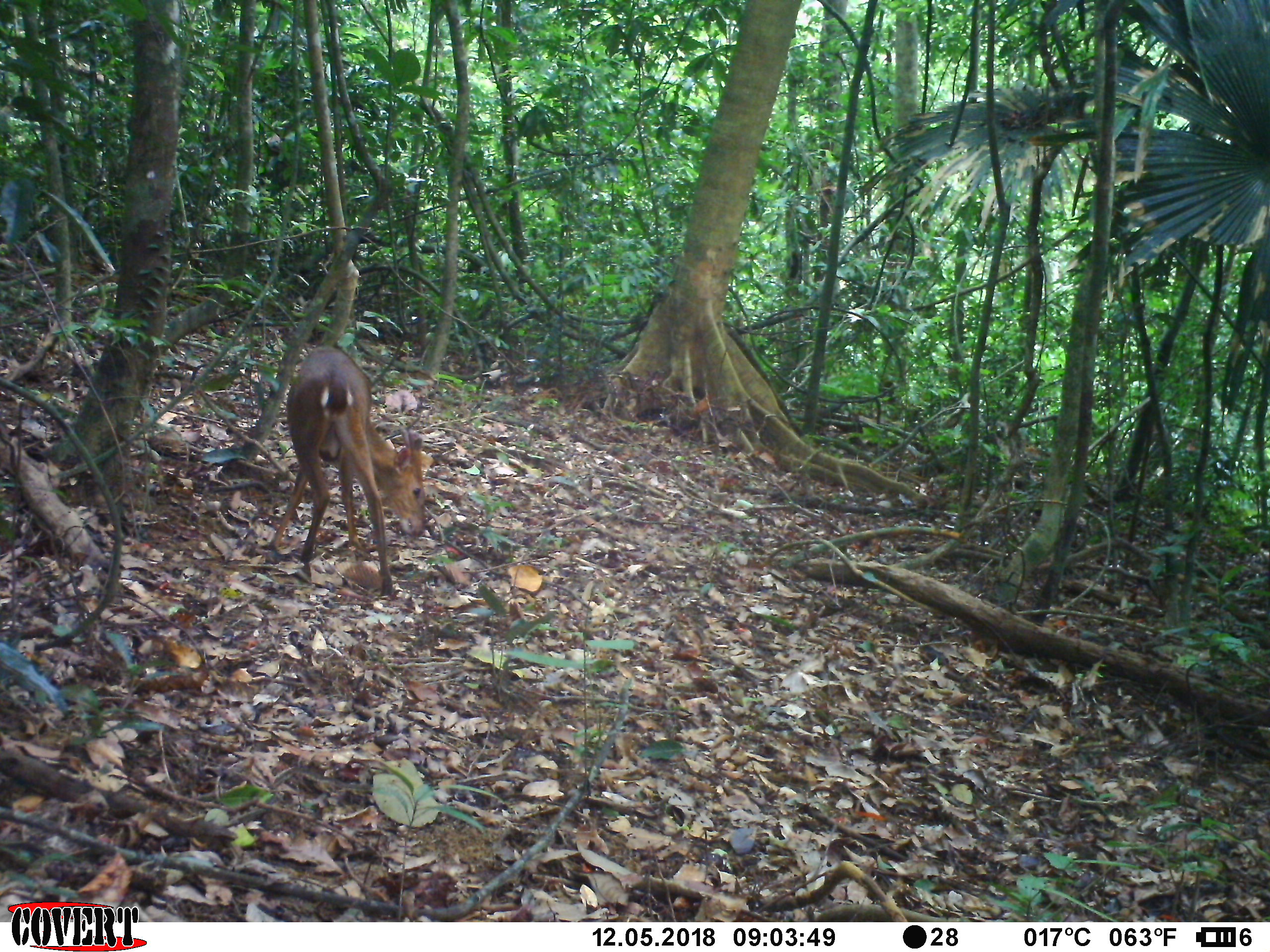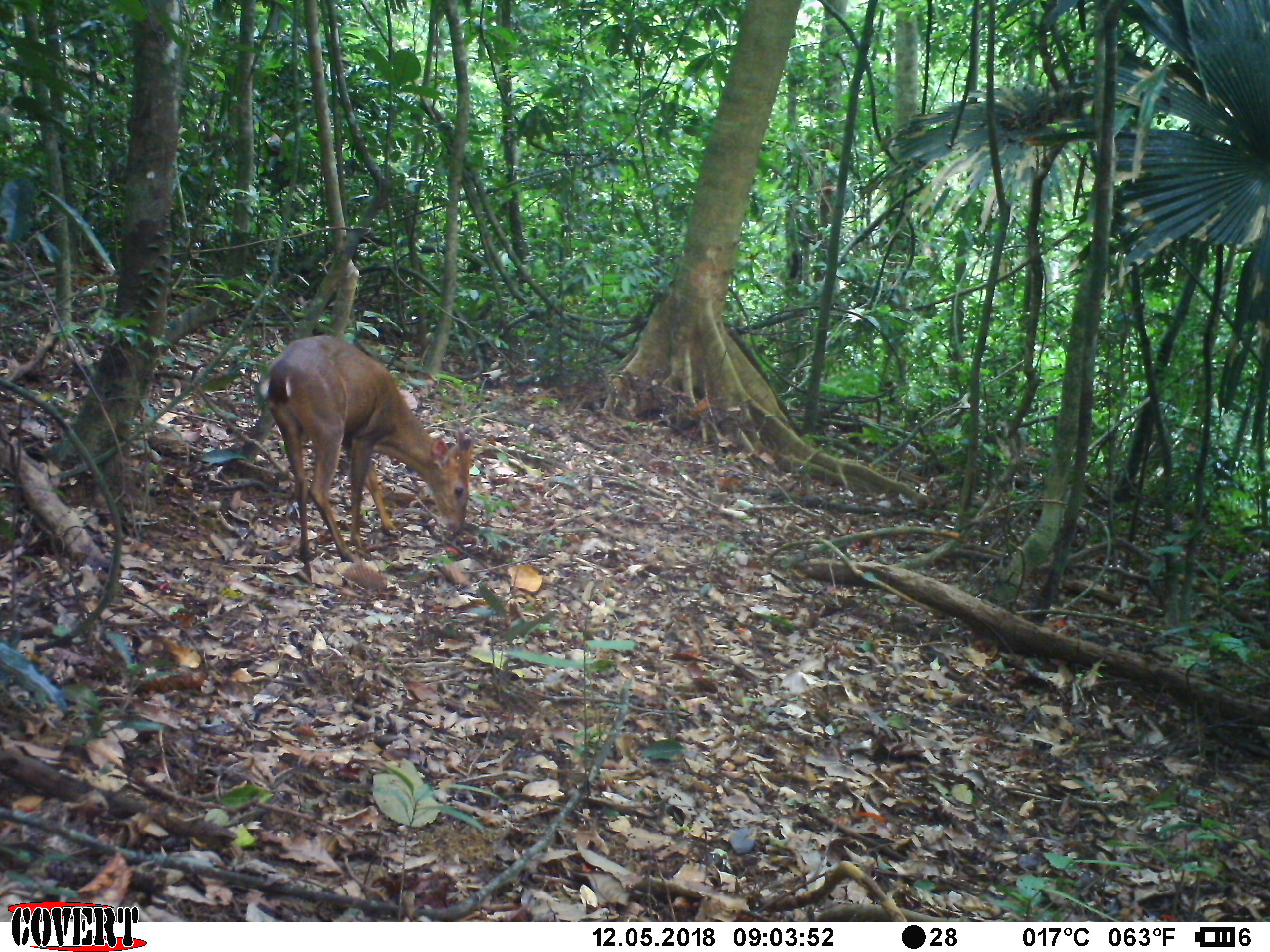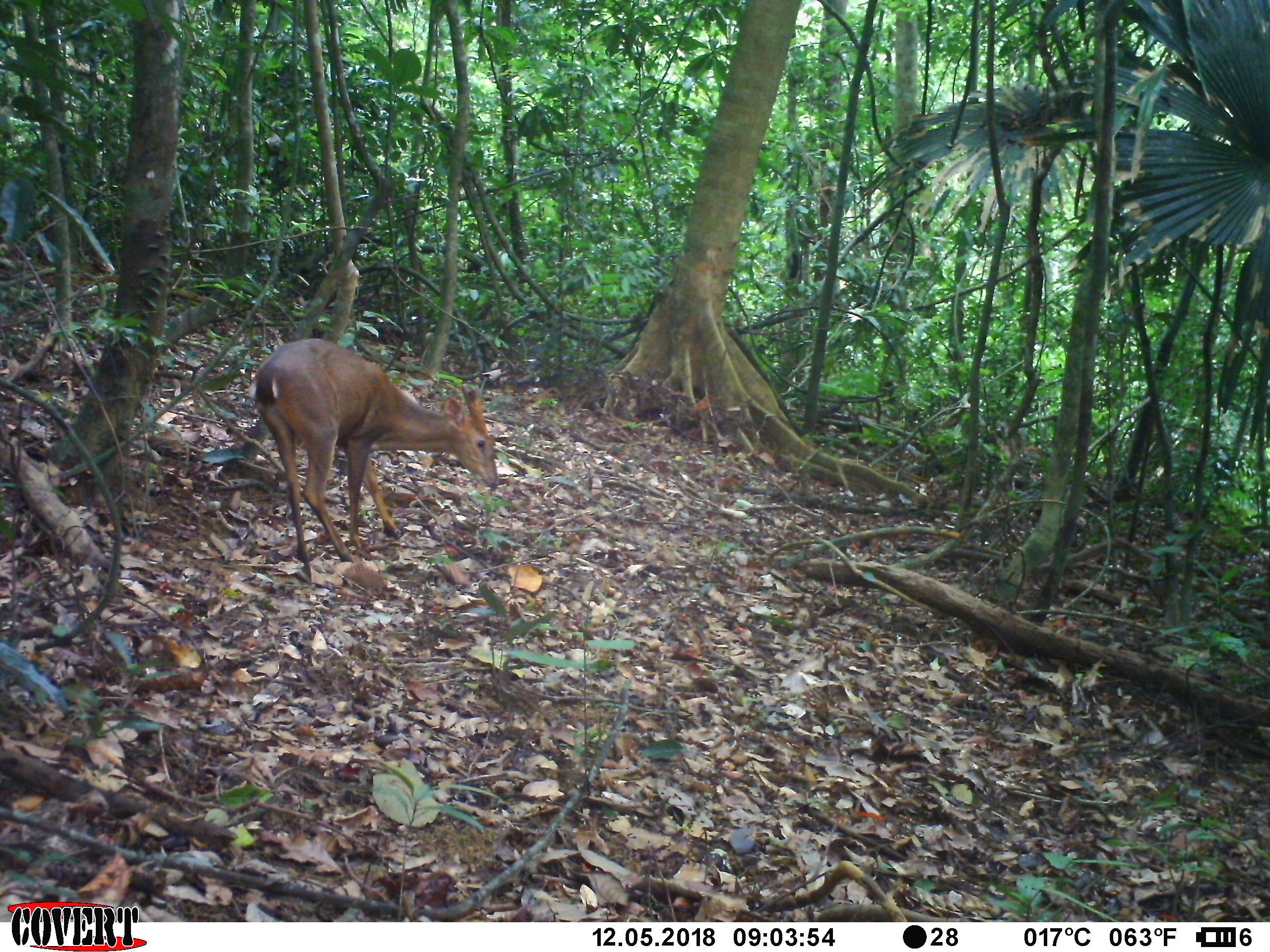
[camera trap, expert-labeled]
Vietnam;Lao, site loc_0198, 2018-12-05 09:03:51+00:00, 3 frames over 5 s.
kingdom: Animalia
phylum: Chordata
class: Mammalia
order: Artiodactyla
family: Cervidae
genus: Muntiacus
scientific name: Muntiacus vuquangensis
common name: large-antlered muntjac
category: large antlered muntjac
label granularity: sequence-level